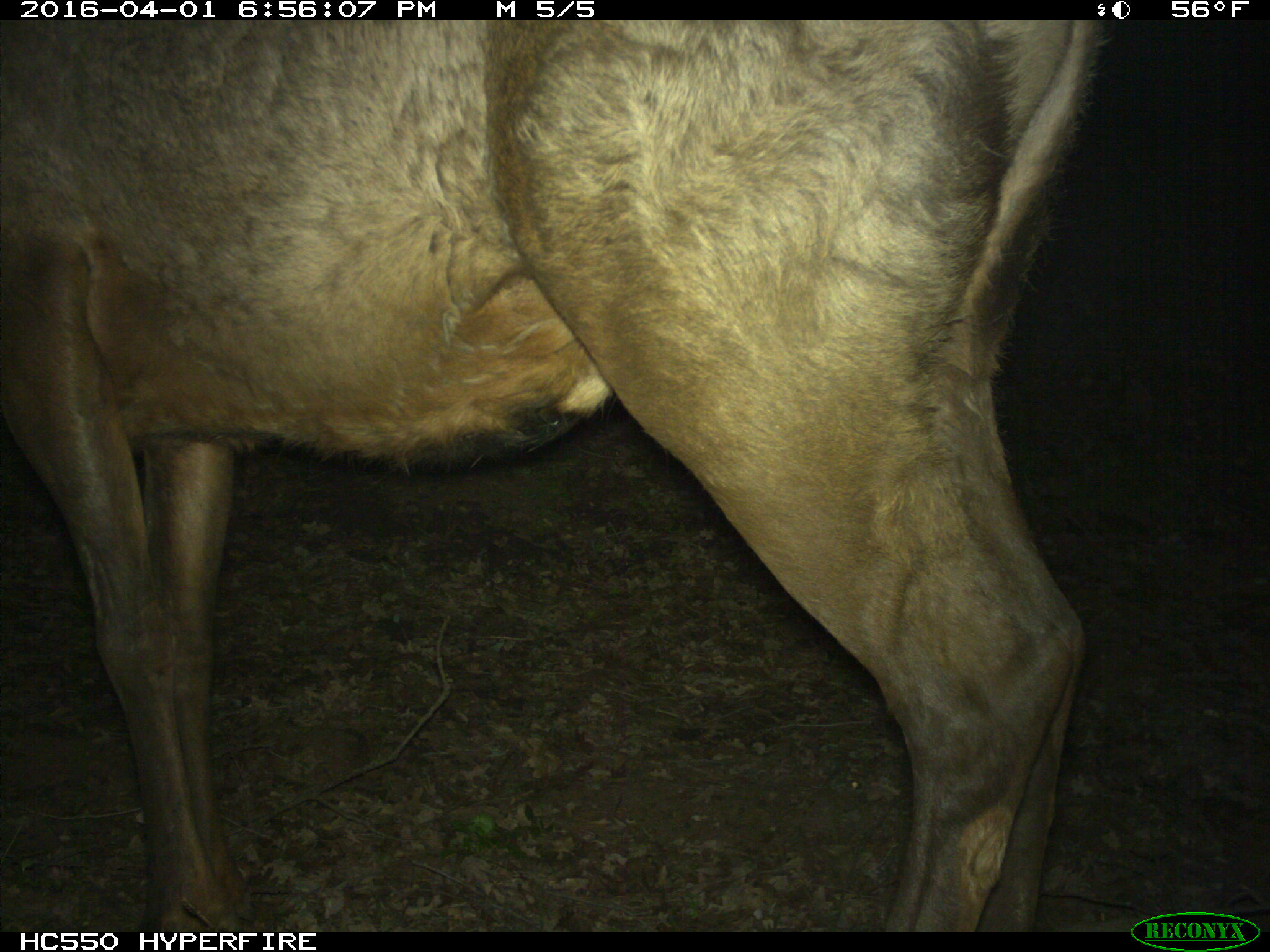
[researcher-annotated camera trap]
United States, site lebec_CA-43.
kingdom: Animalia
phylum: Chordata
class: Mammalia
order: Artiodactyla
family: Cervidae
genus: Cervus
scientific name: Cervus canadensis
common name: elk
Cervus canadensis (elk).